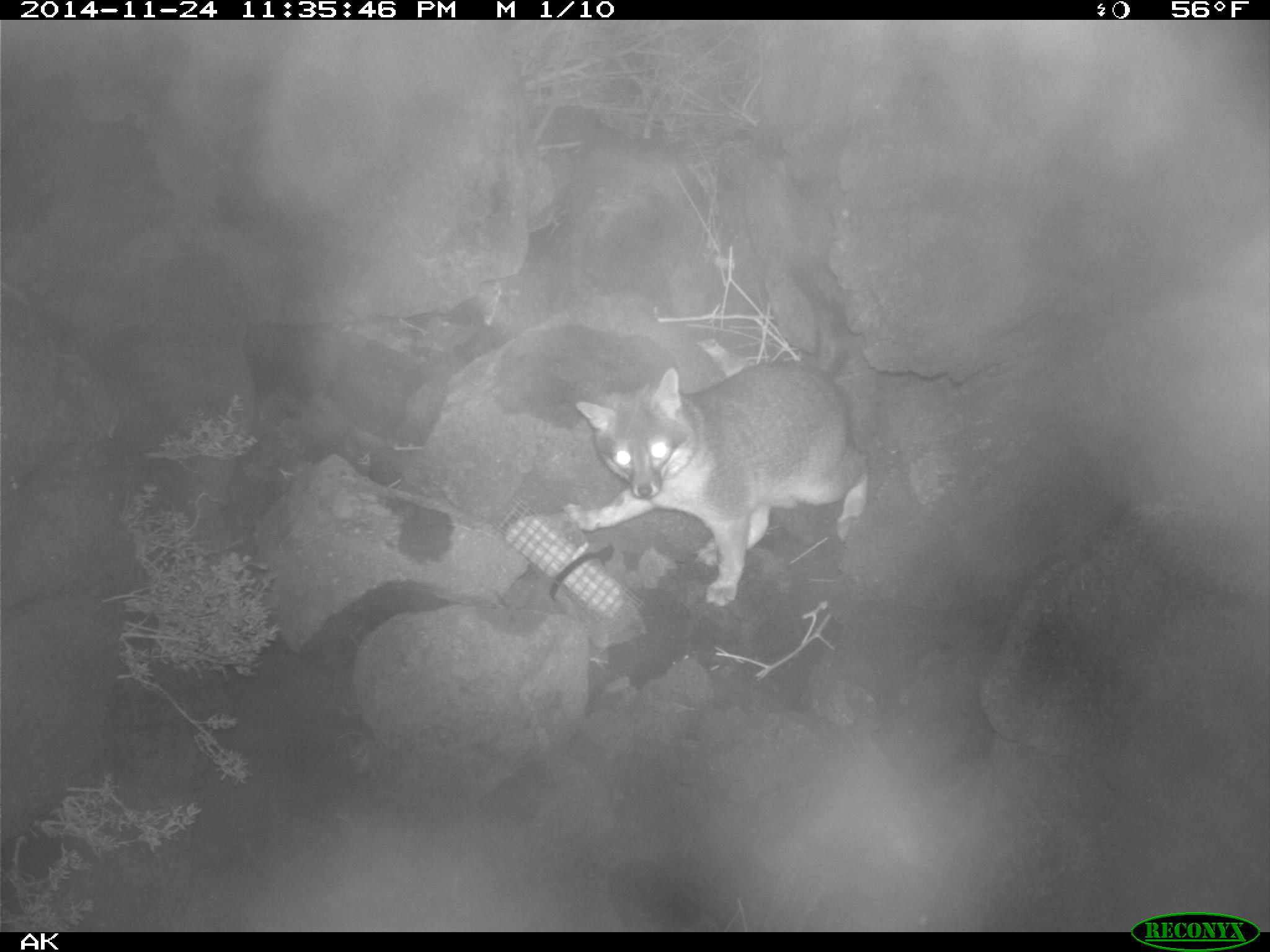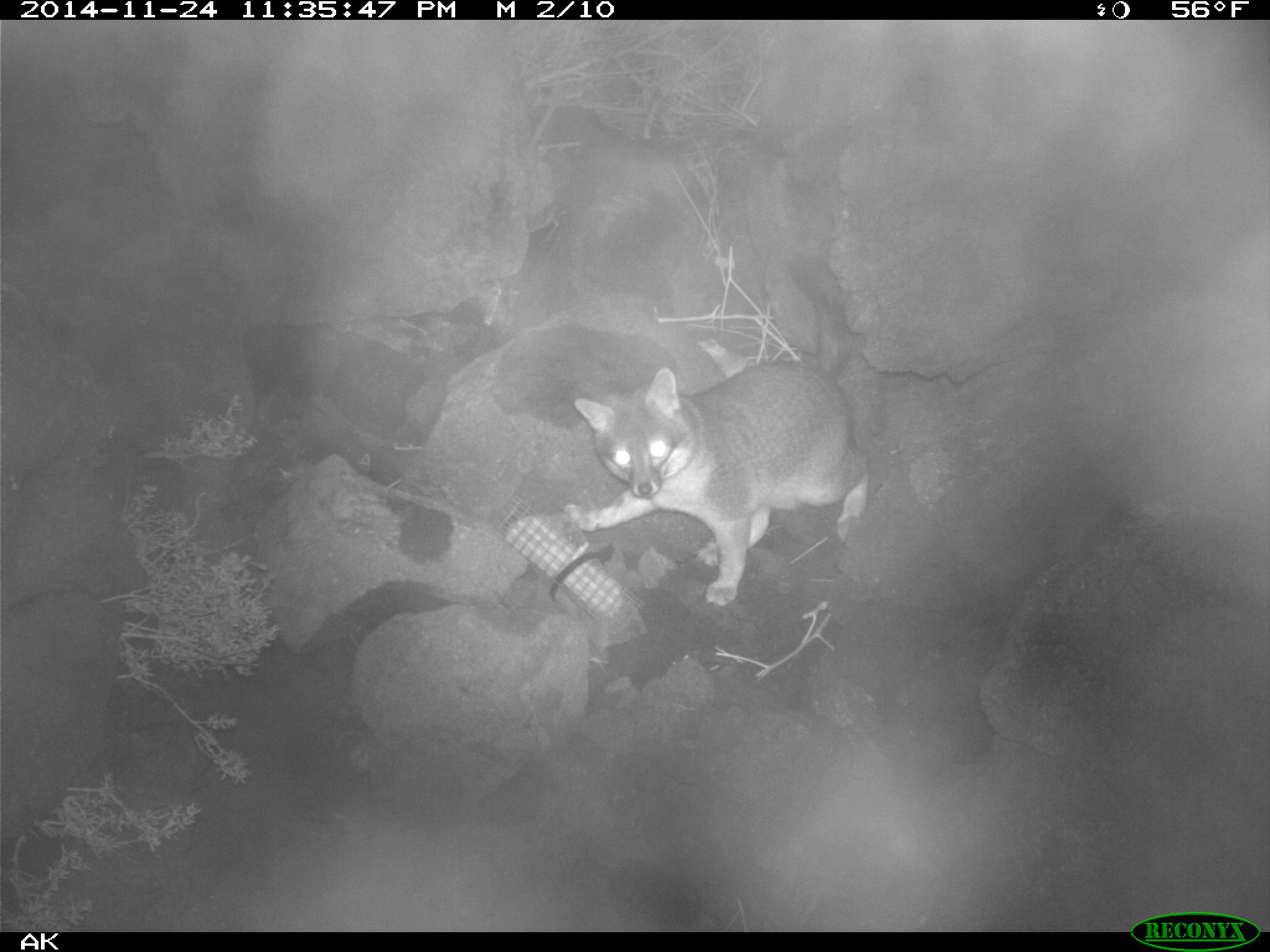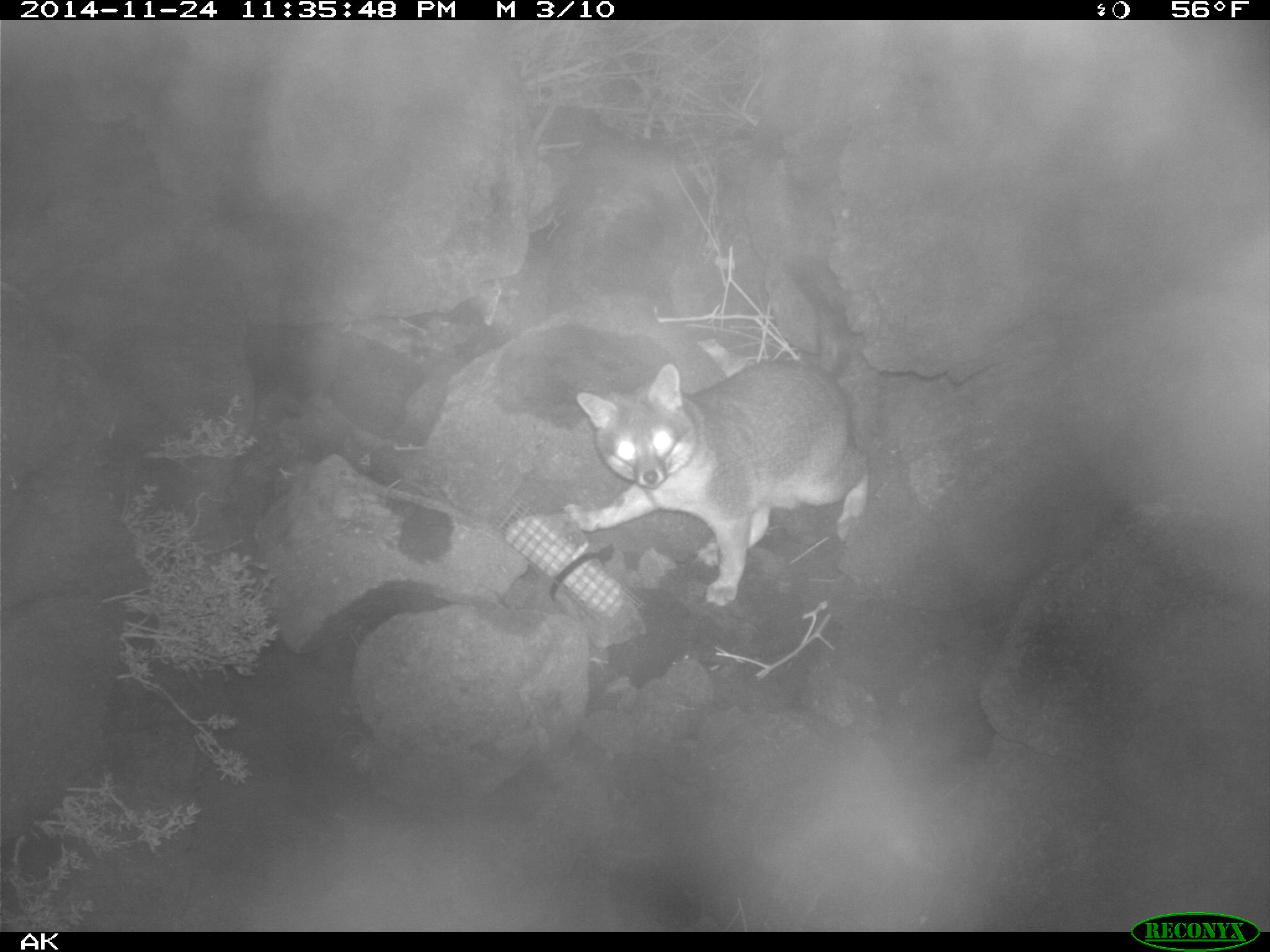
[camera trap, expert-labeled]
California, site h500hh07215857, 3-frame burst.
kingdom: Animalia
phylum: Chordata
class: Mammalia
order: Carnivora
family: Canidae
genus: Urocyon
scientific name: Urocyon littoralis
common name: island fox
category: fox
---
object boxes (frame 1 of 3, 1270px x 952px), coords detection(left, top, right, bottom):
fox: detection(562, 260, 868, 606)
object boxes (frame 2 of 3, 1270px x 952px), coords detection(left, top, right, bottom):
fox: detection(562, 363, 873, 607)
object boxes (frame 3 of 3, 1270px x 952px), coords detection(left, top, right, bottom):
fox: detection(562, 252, 868, 607)